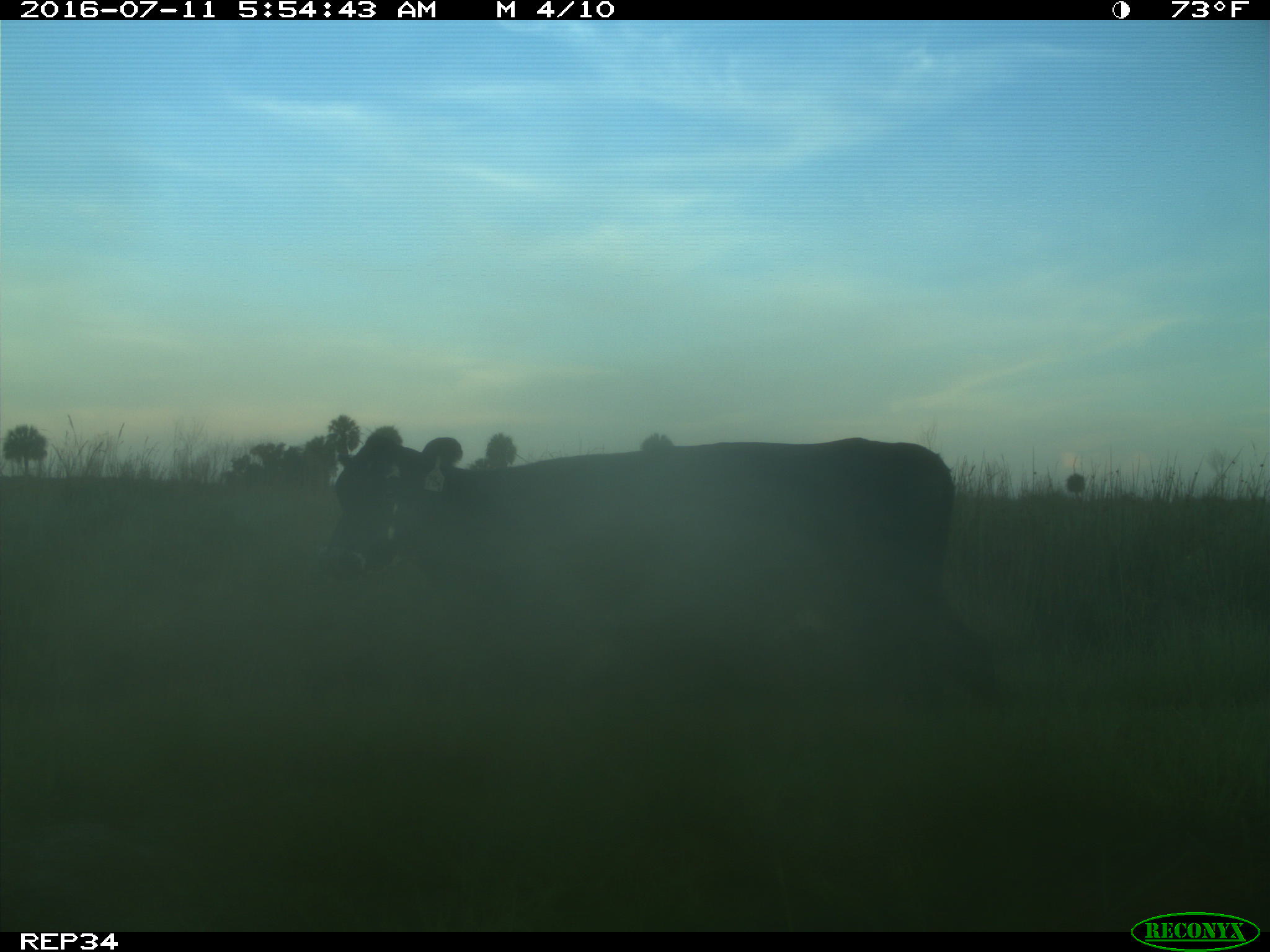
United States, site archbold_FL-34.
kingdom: Animalia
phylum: Chordata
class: Mammalia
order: Artiodactyla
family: Bovidae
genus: Bos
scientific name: Bos taurus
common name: domestic cow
Bos taurus (domestic cow).